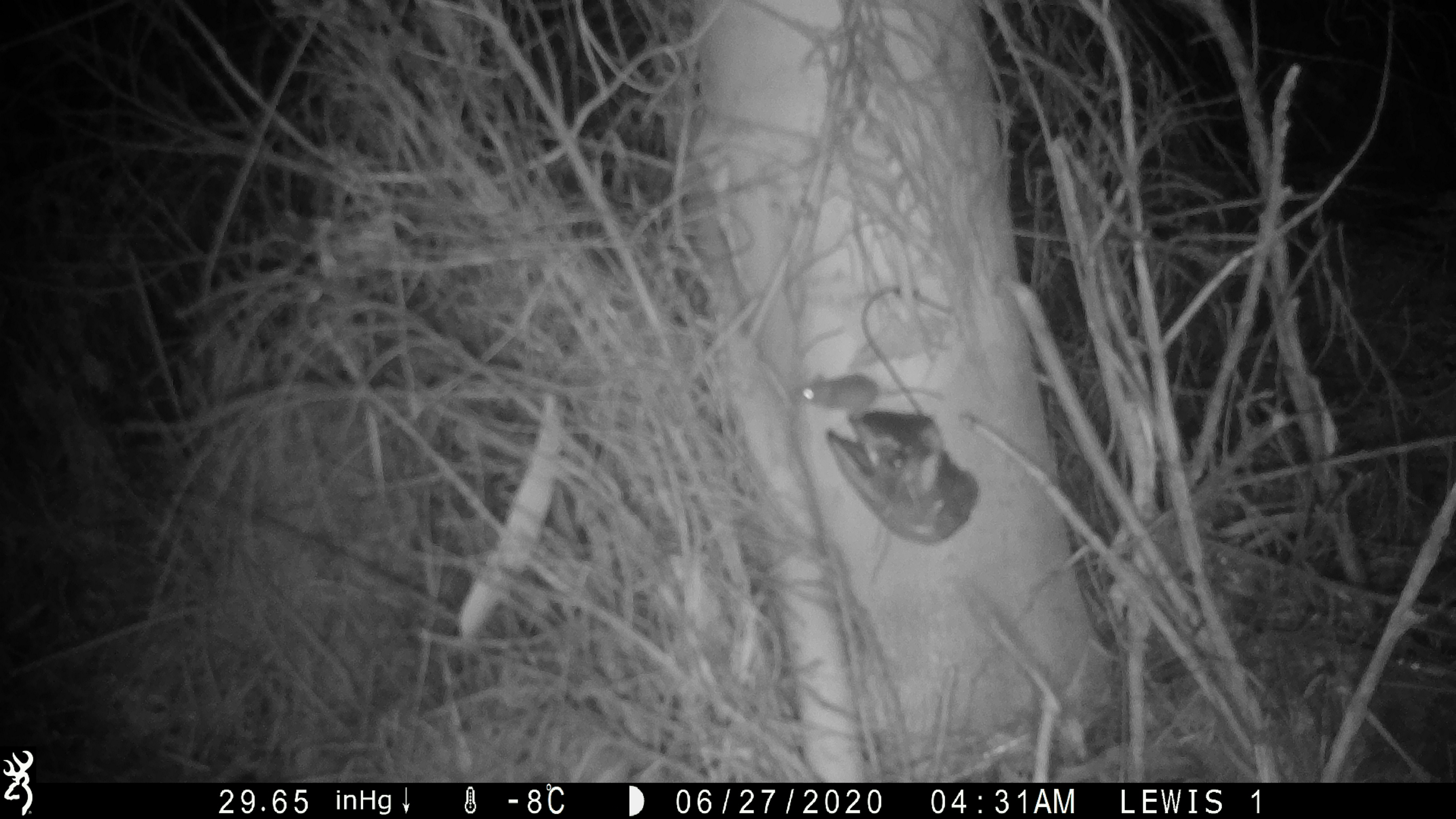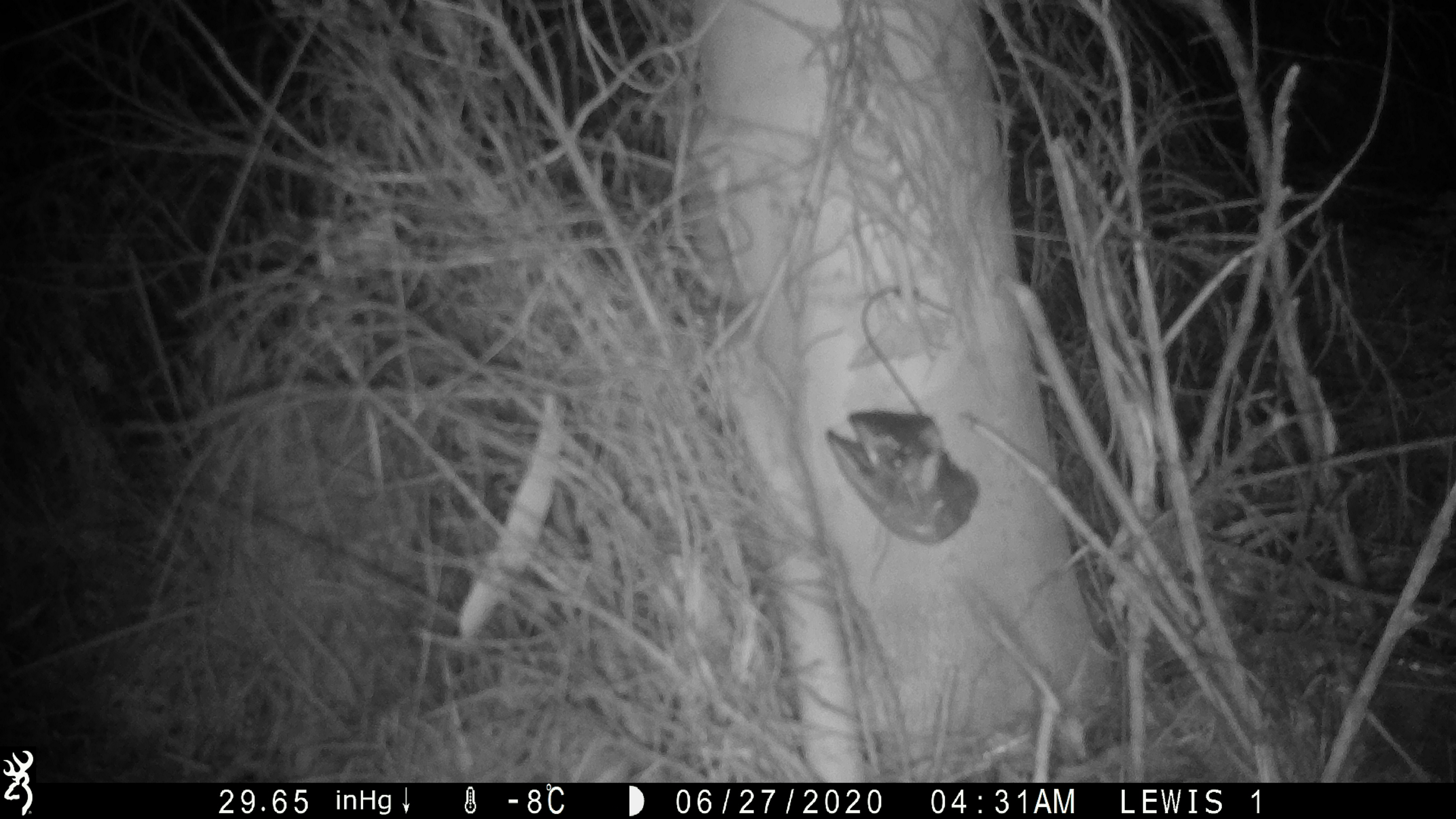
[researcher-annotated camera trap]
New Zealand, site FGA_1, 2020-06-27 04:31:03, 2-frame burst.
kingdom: Animalia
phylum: Chordata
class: Mammalia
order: Rodentia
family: Muridae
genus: Mus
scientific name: Mus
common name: mouse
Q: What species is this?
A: Mouse (Mus).